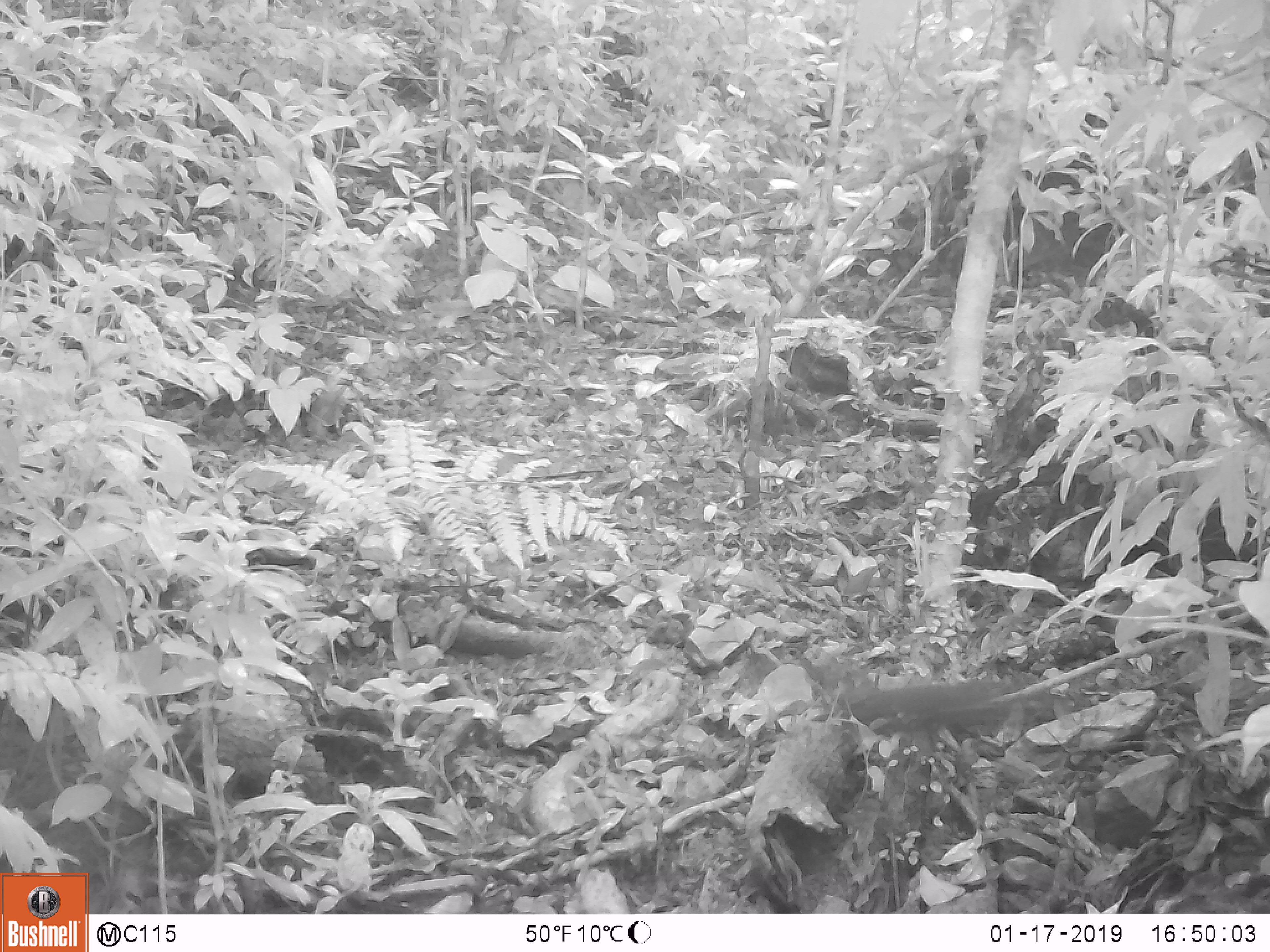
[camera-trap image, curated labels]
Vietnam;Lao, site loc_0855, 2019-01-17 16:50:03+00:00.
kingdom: Animalia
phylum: Chordata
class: Mammalia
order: Rodentia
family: Sciuridae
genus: Dremomys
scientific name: Dremomys rufigenis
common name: red-cheeked squirrel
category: red cheeked squirrel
Red cheeked squirrel (red-cheeked squirrel) (Dremomys rufigenis). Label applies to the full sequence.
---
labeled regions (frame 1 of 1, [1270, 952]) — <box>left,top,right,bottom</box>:
red cheeked squirrel: <box>857,679,1049,739</box>